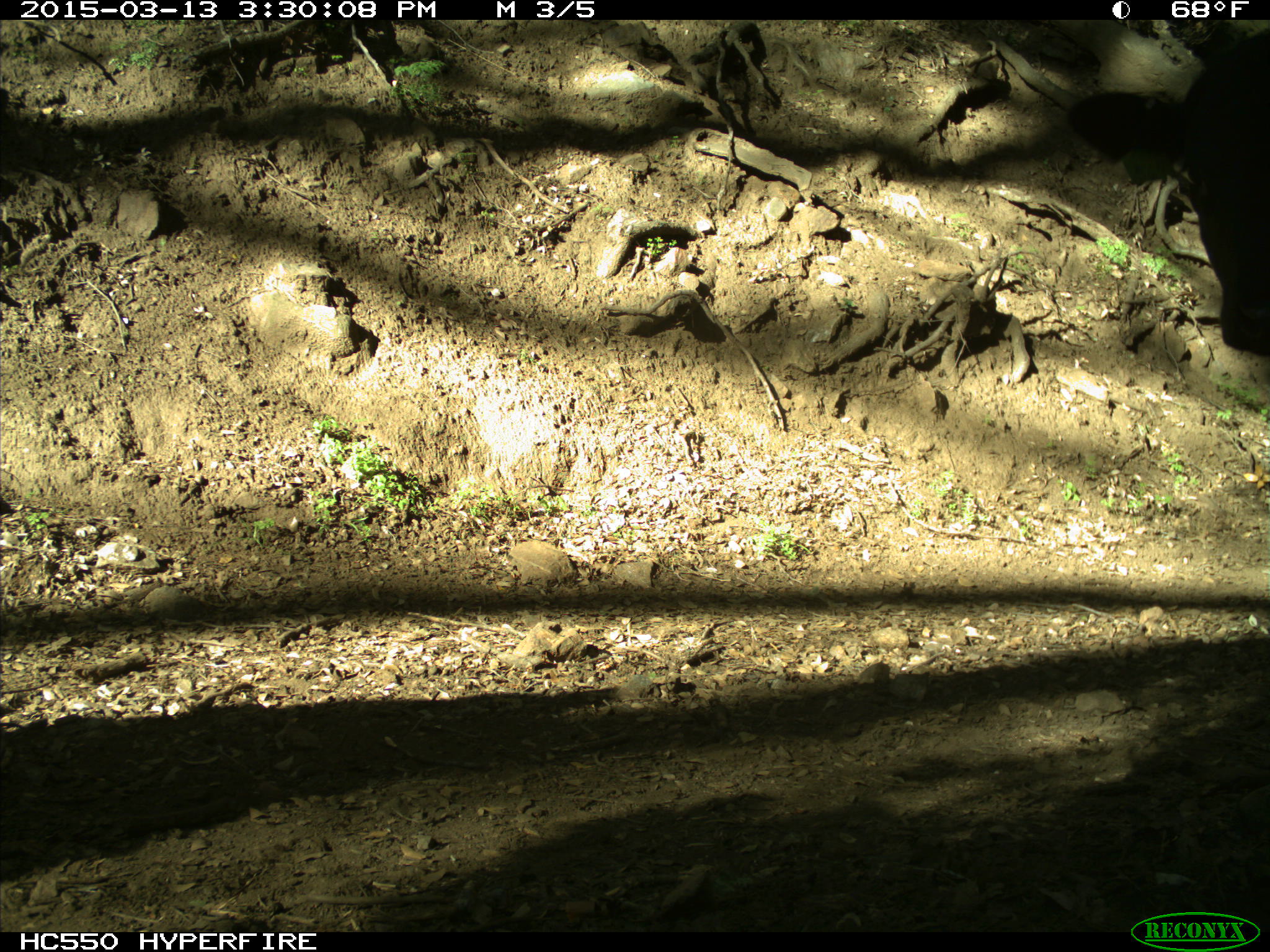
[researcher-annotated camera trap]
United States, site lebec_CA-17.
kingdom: Animalia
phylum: Chordata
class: Mammalia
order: Artiodactyla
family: Bovidae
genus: Bos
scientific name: Bos taurus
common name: domestic cow